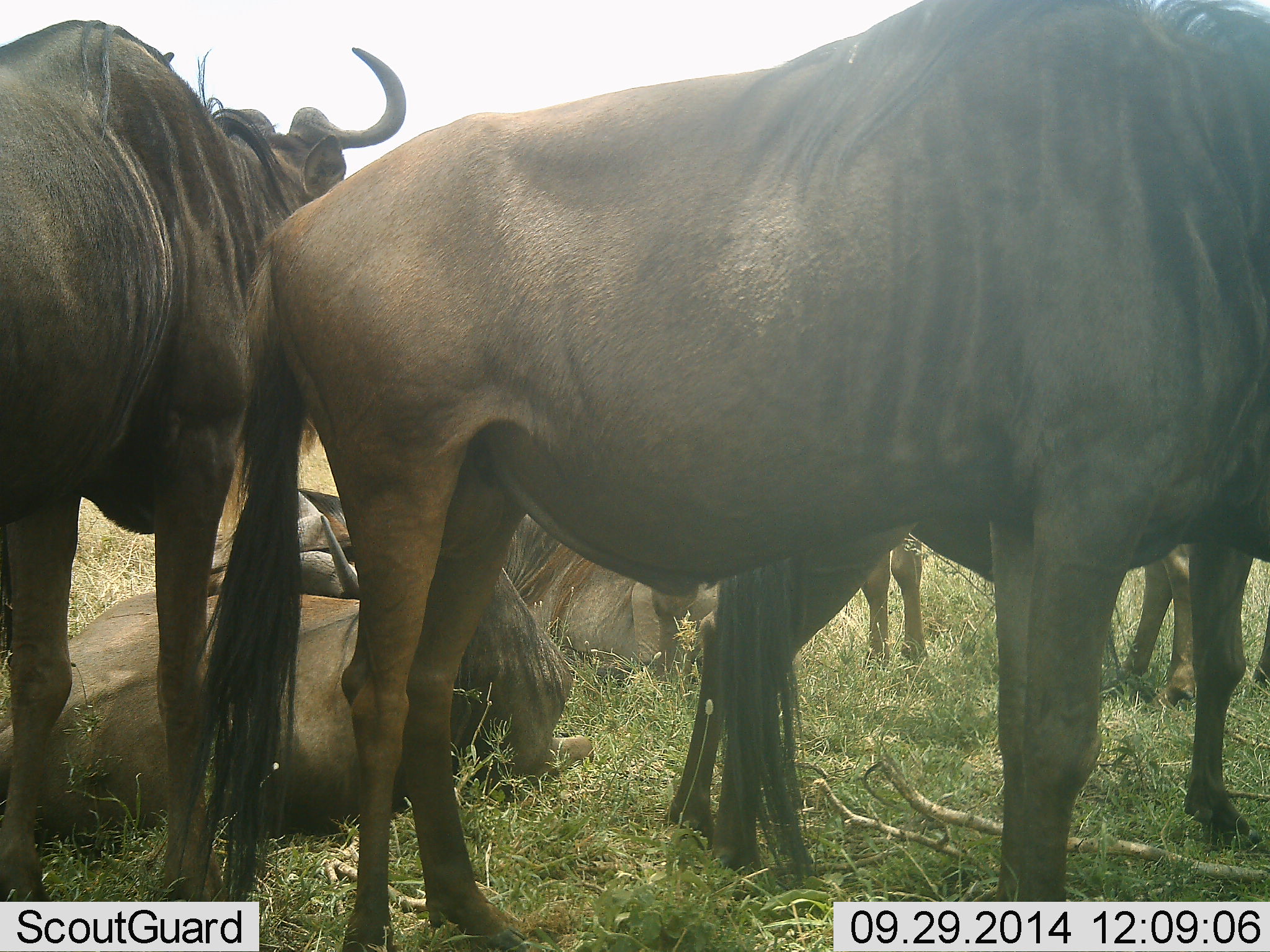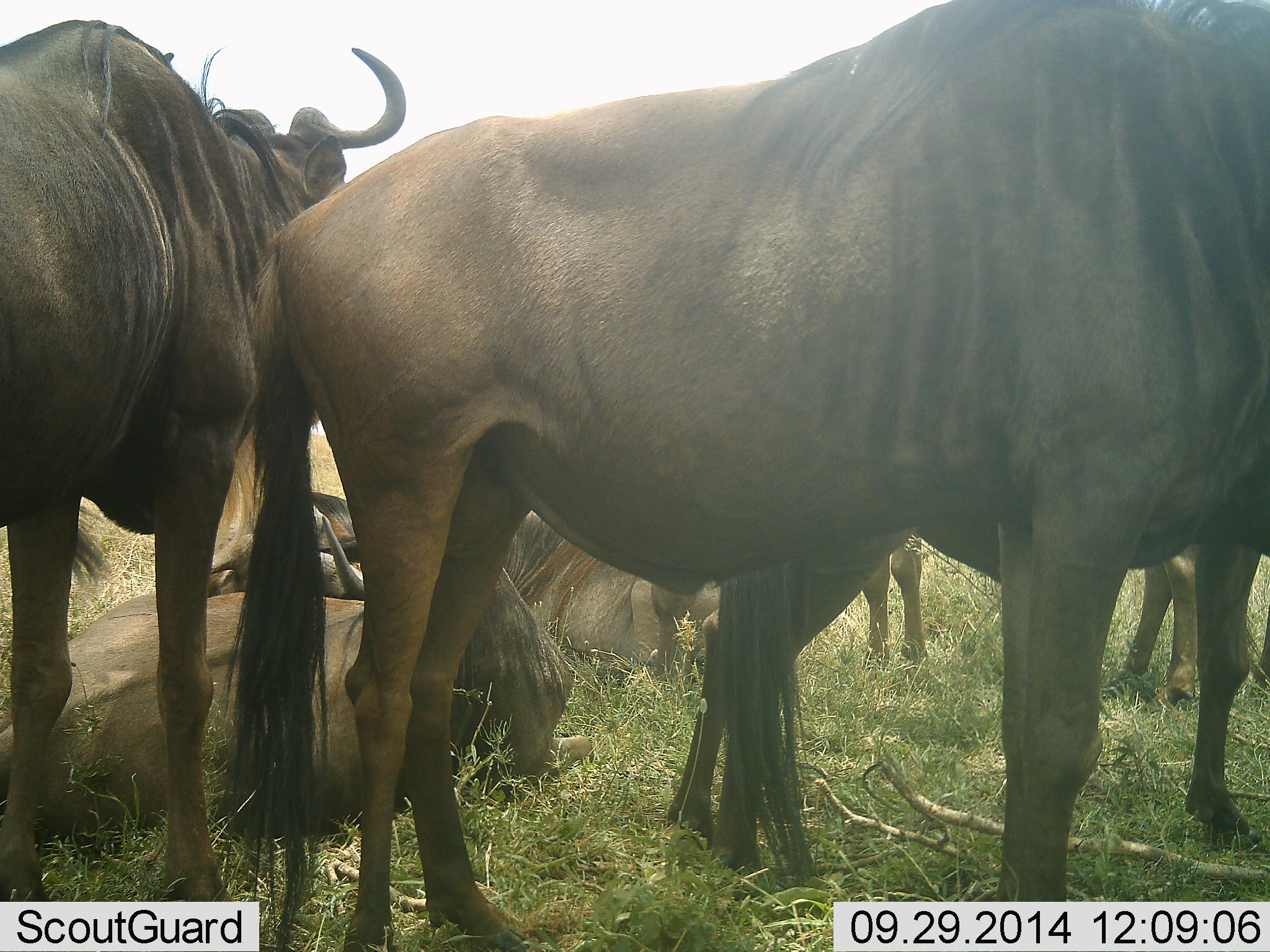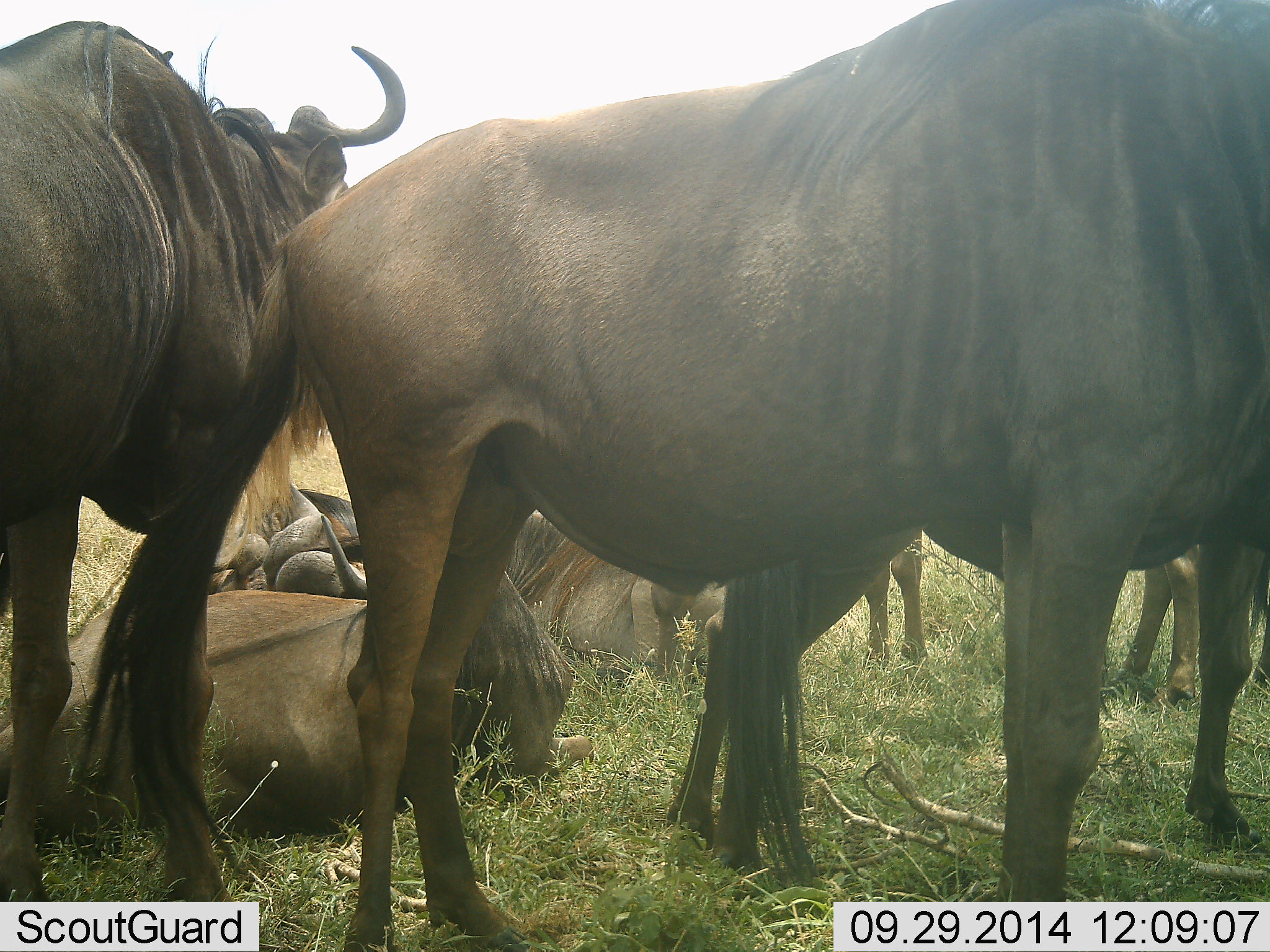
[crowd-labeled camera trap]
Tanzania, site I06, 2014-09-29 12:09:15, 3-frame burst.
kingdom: Animalia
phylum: Chordata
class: Mammalia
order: Artiodactyla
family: Bovidae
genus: Connochaetes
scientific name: Connochaetes taurinus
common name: blue wildebeest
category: wildebeest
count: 8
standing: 70%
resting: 100%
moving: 0%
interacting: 0%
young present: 0%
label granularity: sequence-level